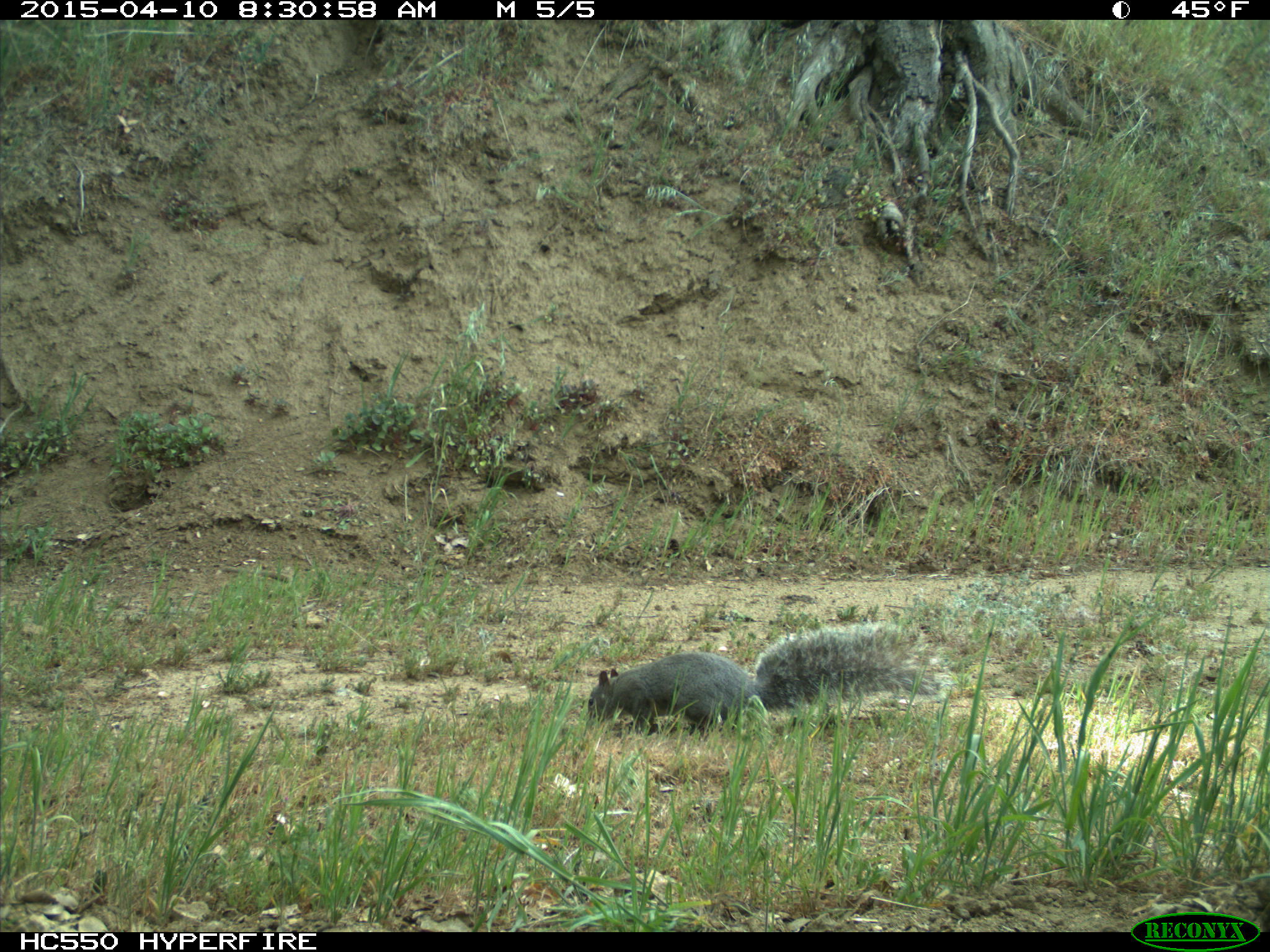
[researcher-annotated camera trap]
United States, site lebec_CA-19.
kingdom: Animalia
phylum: Chordata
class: Mammalia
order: Rodentia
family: Sciuridae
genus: Sciurus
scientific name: Sciurus carolinensis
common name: eastern gray squirrel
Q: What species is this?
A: Sciurus carolinensis (eastern gray squirrel).